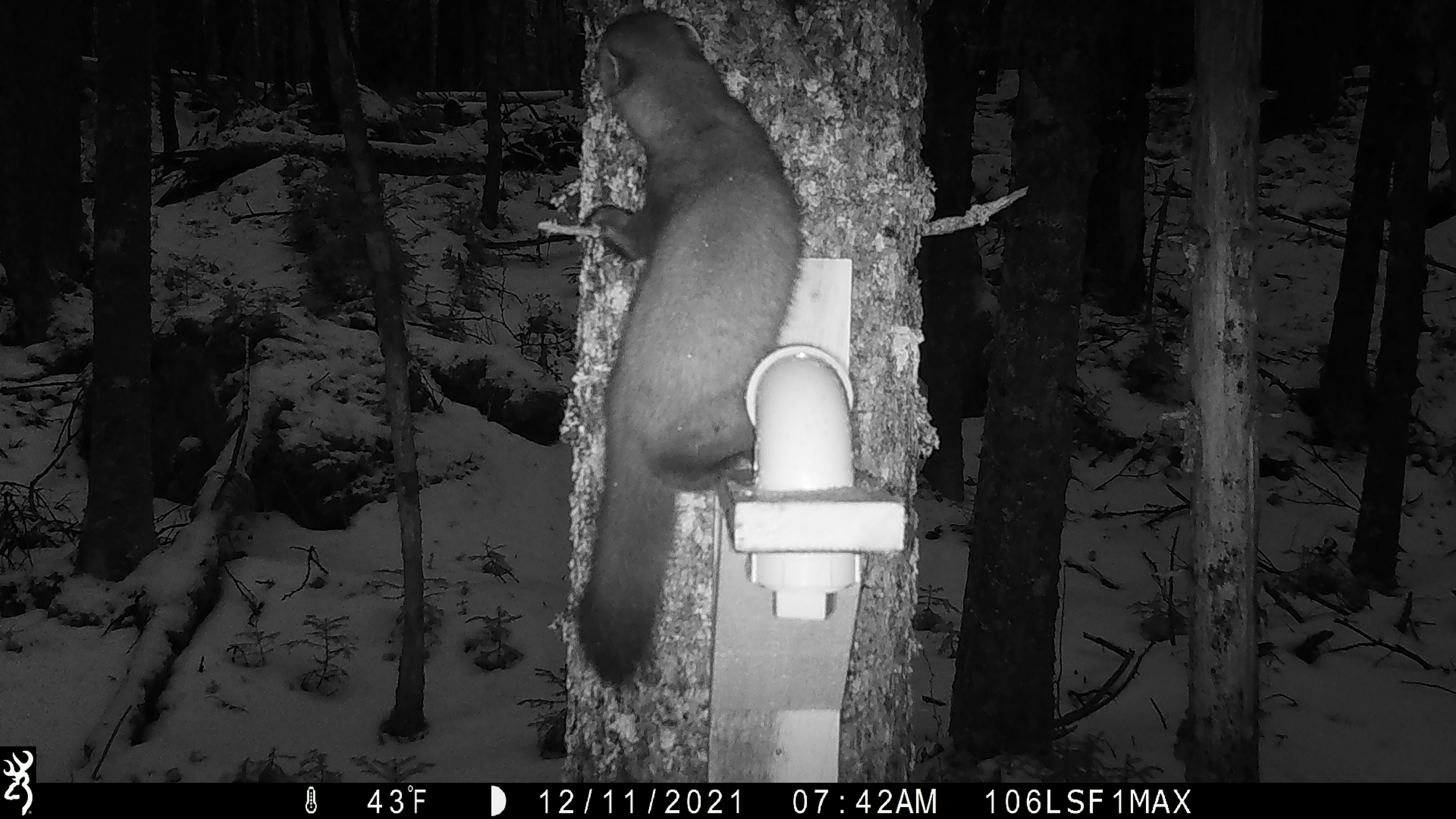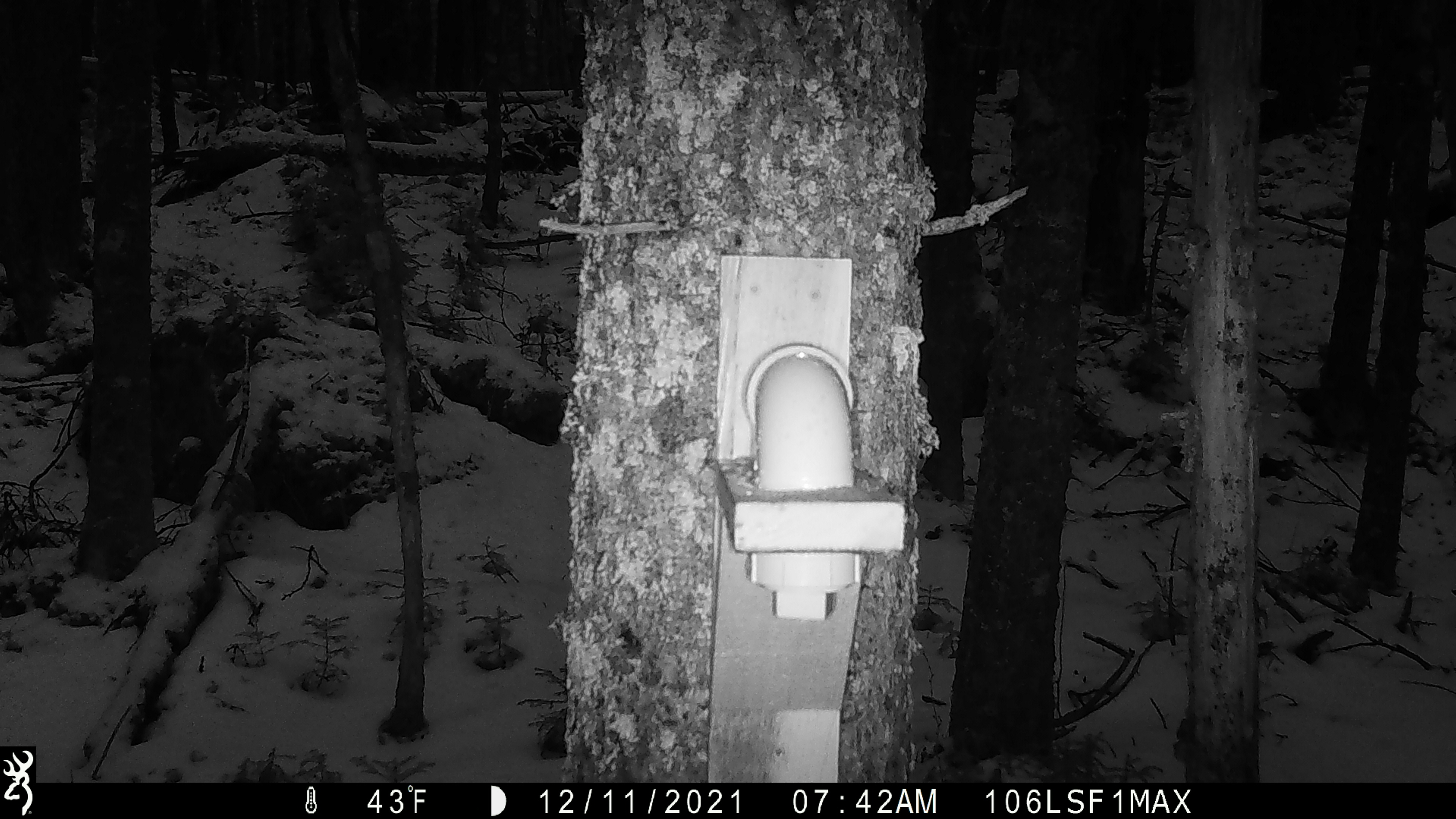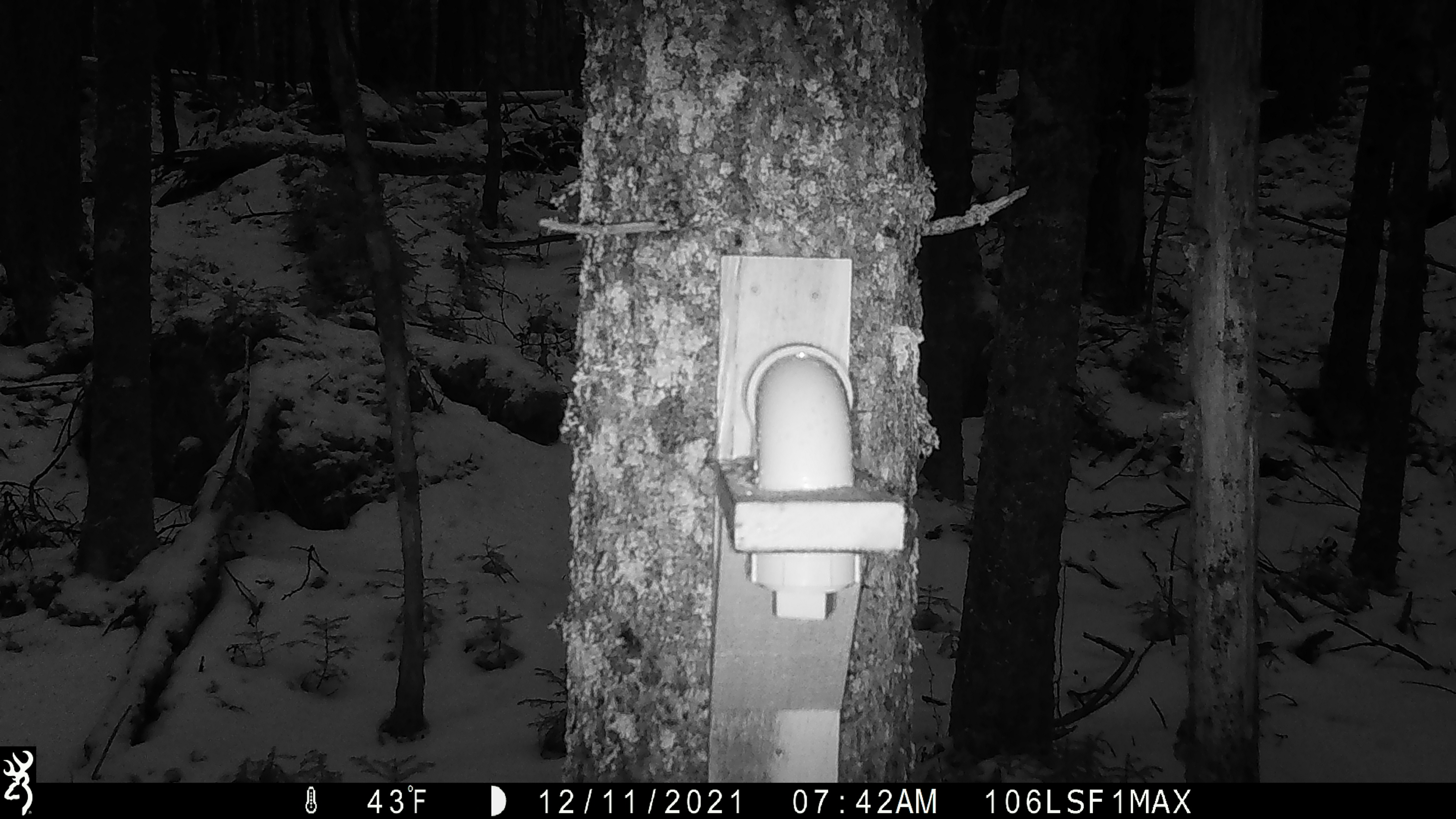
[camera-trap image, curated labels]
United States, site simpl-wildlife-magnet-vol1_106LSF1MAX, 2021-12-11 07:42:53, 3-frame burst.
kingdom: Animalia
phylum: Chordata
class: Mammalia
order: Carnivora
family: Mustelidae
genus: Martes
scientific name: Martes americana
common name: american marten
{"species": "american marten (Martes americana)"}